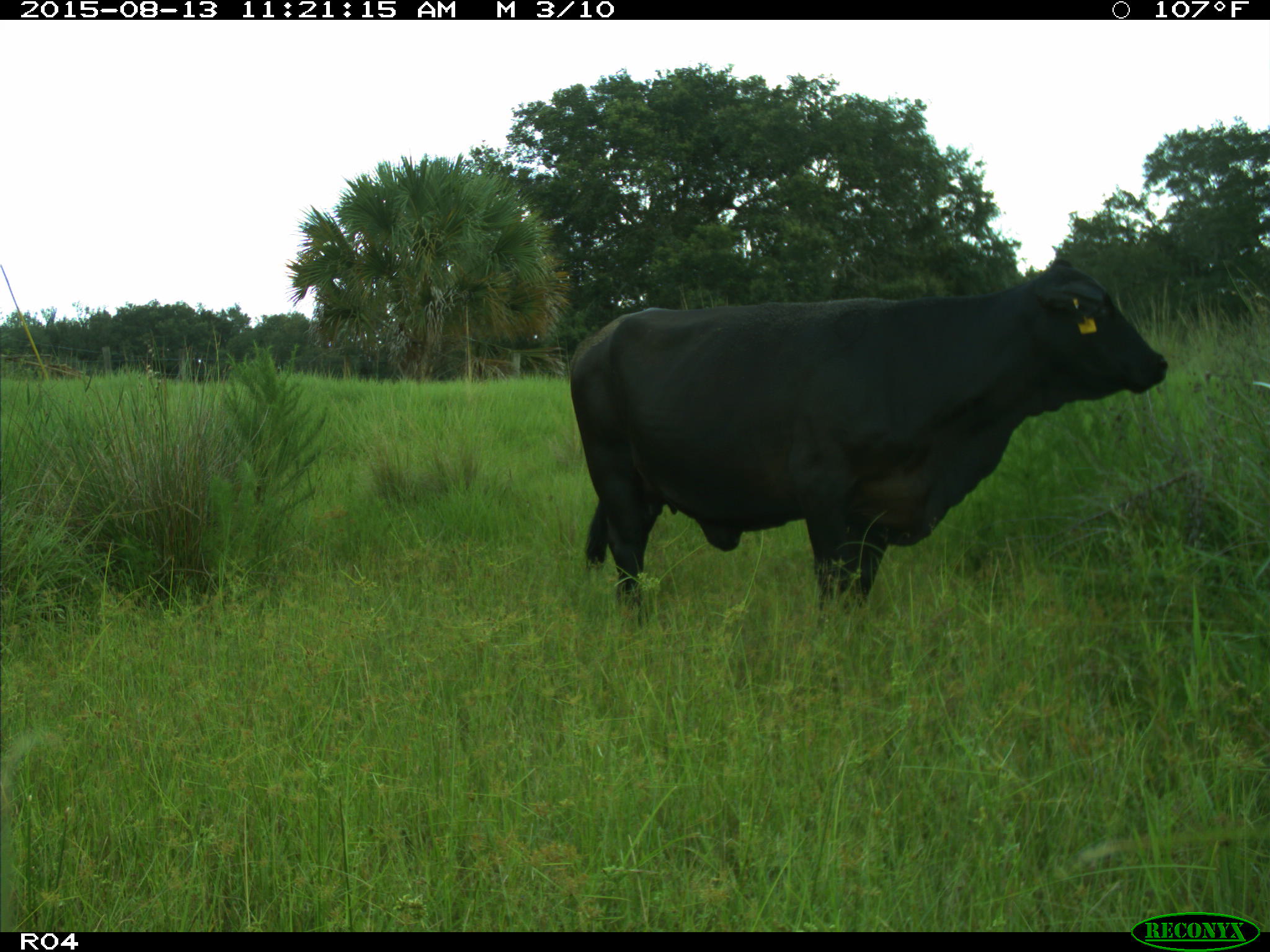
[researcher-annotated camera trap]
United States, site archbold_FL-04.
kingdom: Animalia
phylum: Chordata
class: Mammalia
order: Artiodactyla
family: Bovidae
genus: Bos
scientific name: Bos taurus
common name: domestic cow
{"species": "Bos taurus (domestic cow)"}